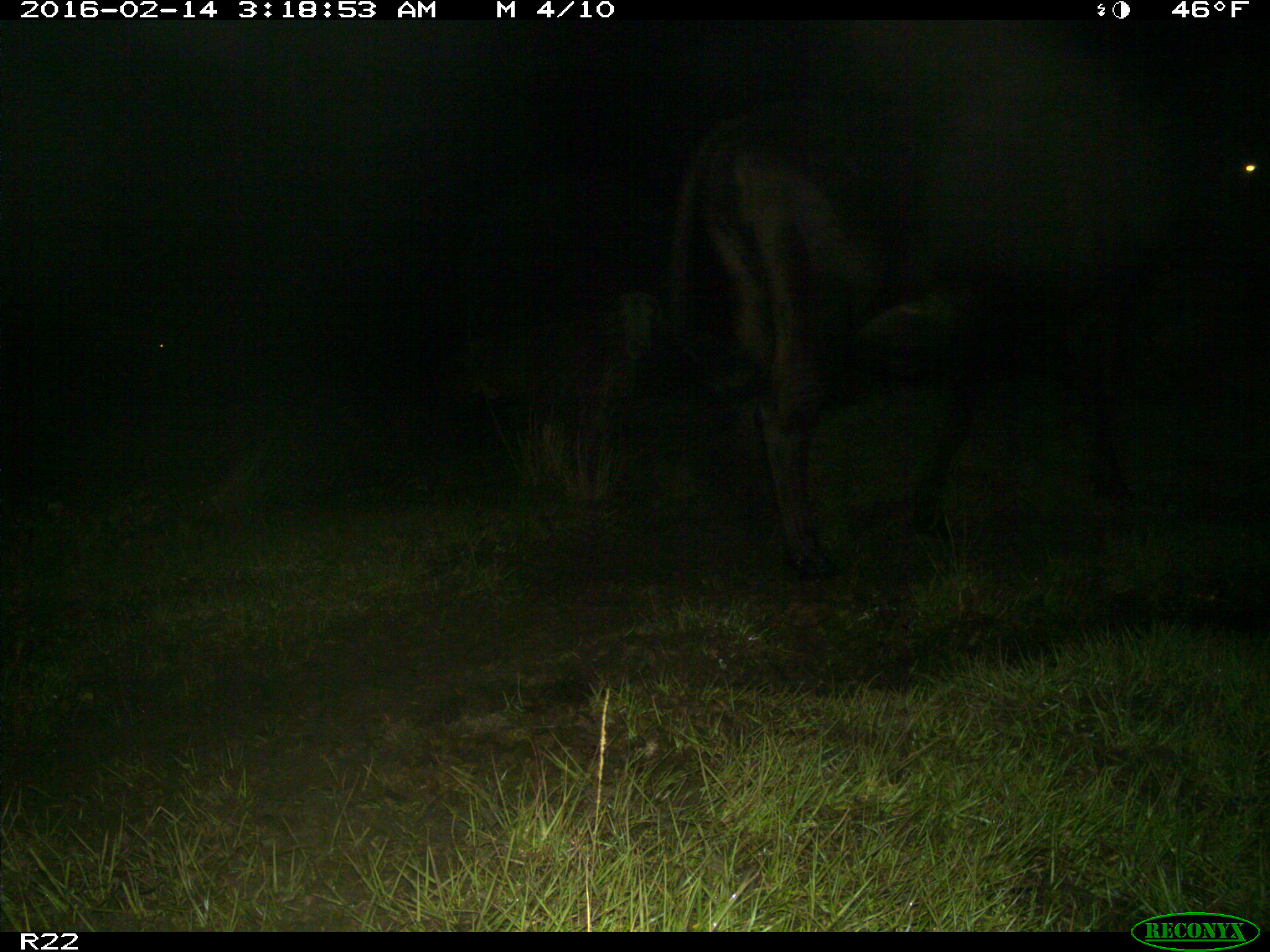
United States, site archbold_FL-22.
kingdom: Animalia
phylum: Chordata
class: Mammalia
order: Artiodactyla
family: Bovidae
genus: Bos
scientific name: Bos taurus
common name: domestic cow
Bos taurus (domestic cow).